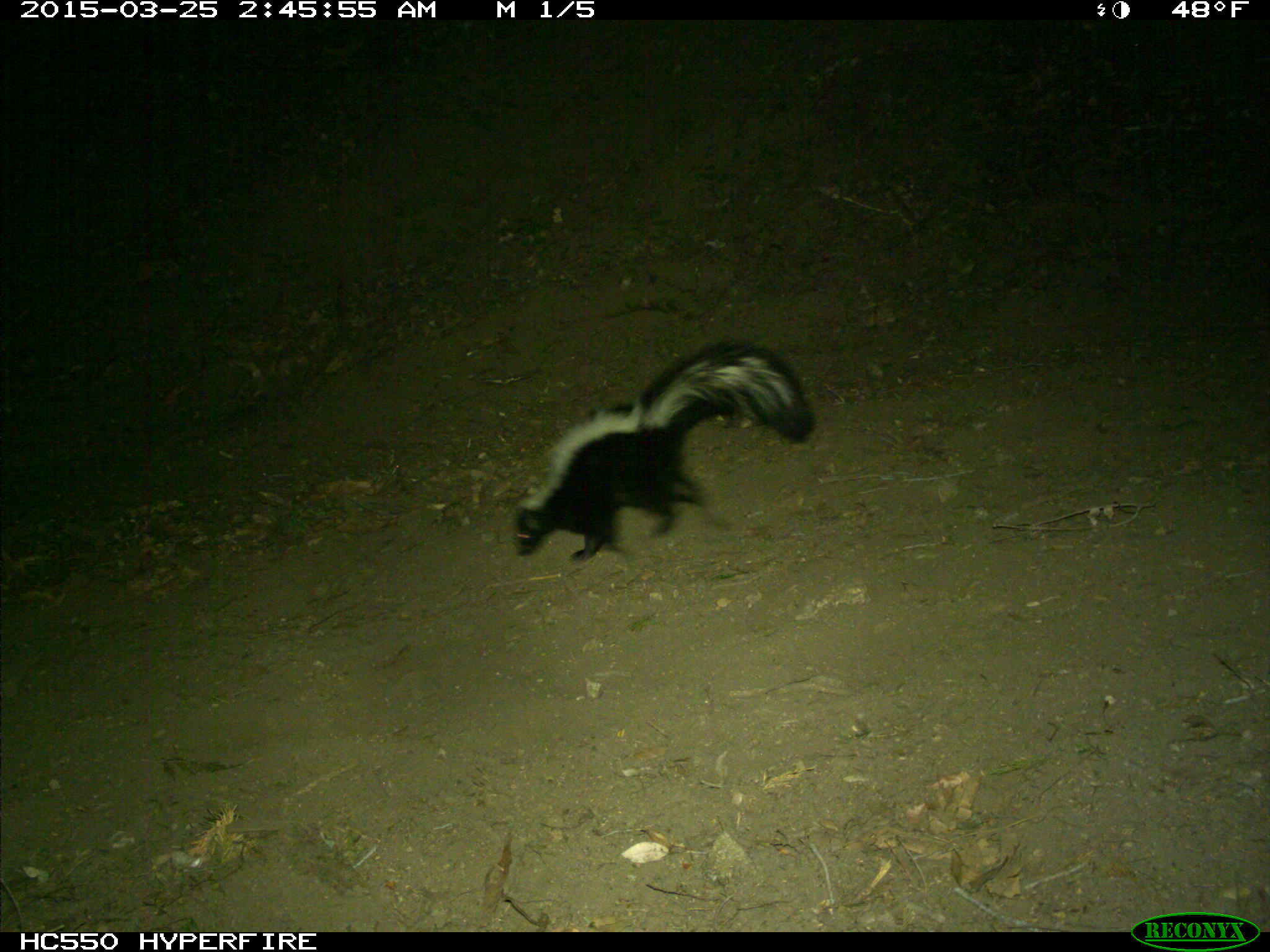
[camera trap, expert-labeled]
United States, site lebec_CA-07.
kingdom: Animalia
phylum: Chordata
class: Mammalia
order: Carnivora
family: Mephitidae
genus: Mephitis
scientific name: Mephitis mephitis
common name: striped skunk